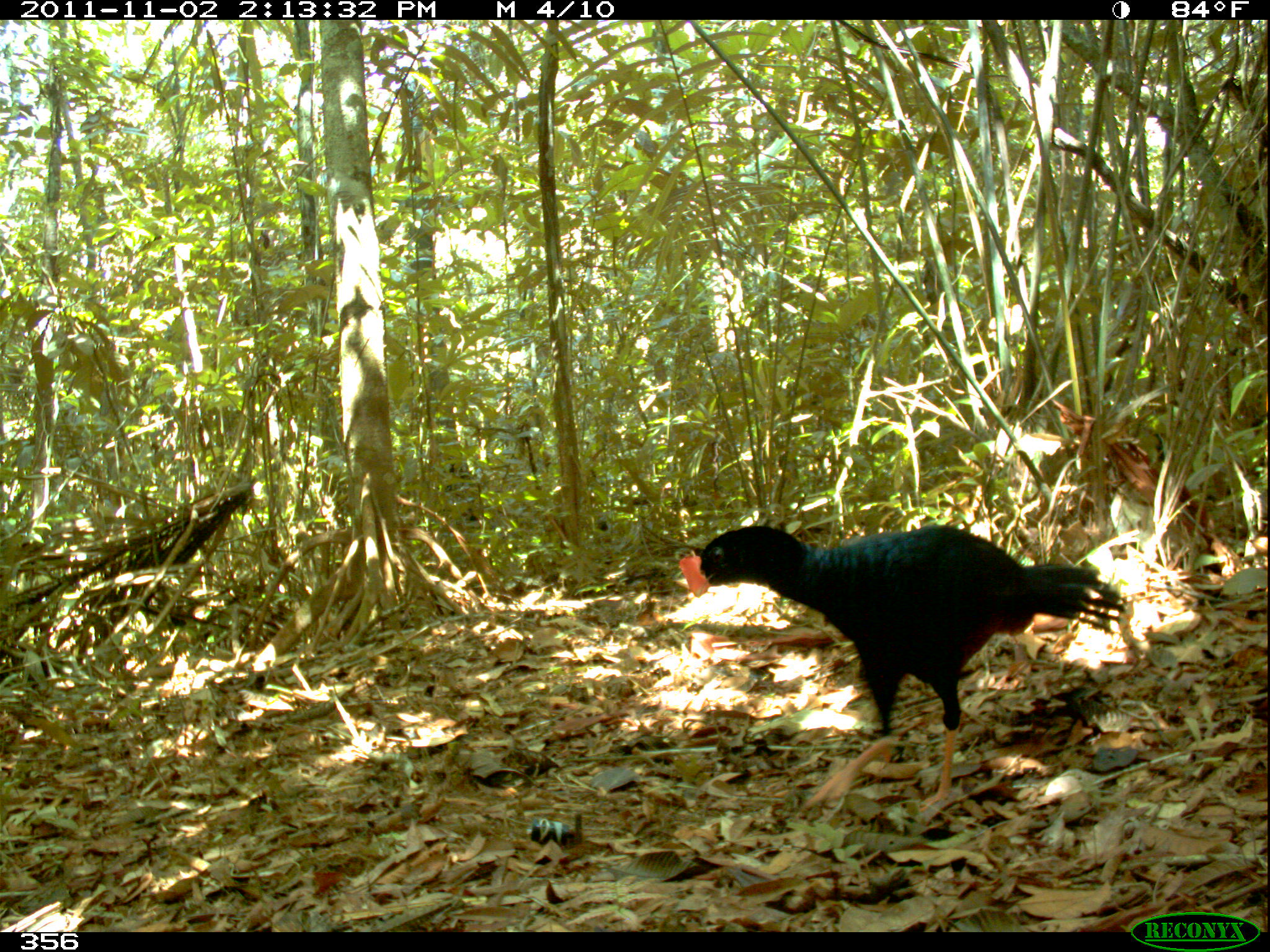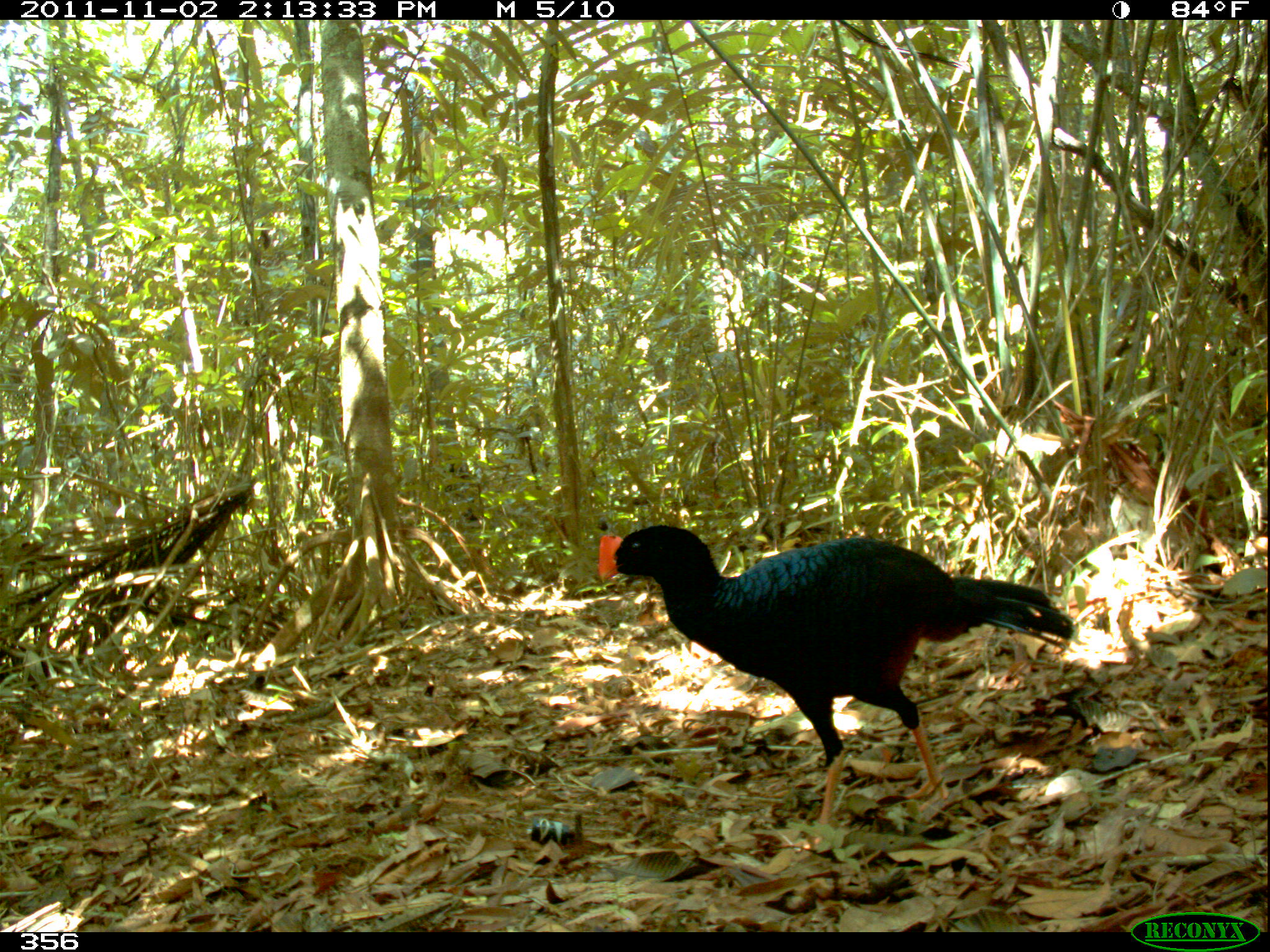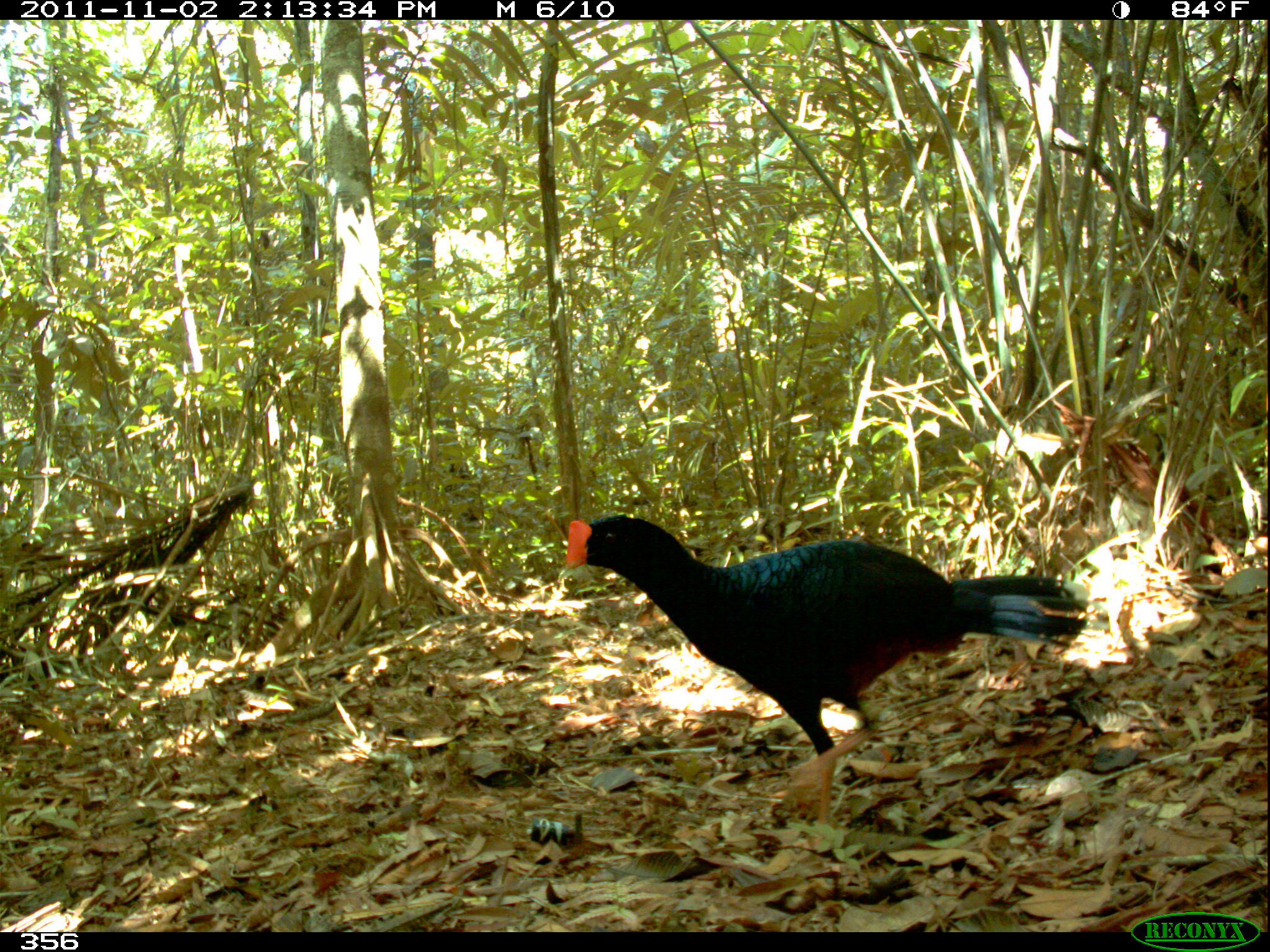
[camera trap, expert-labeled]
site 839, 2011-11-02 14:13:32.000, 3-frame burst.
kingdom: Animalia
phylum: Chordata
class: Aves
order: Galliformes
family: Cracidae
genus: Mitu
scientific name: Mitu tuberosum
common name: razor-billed curassow